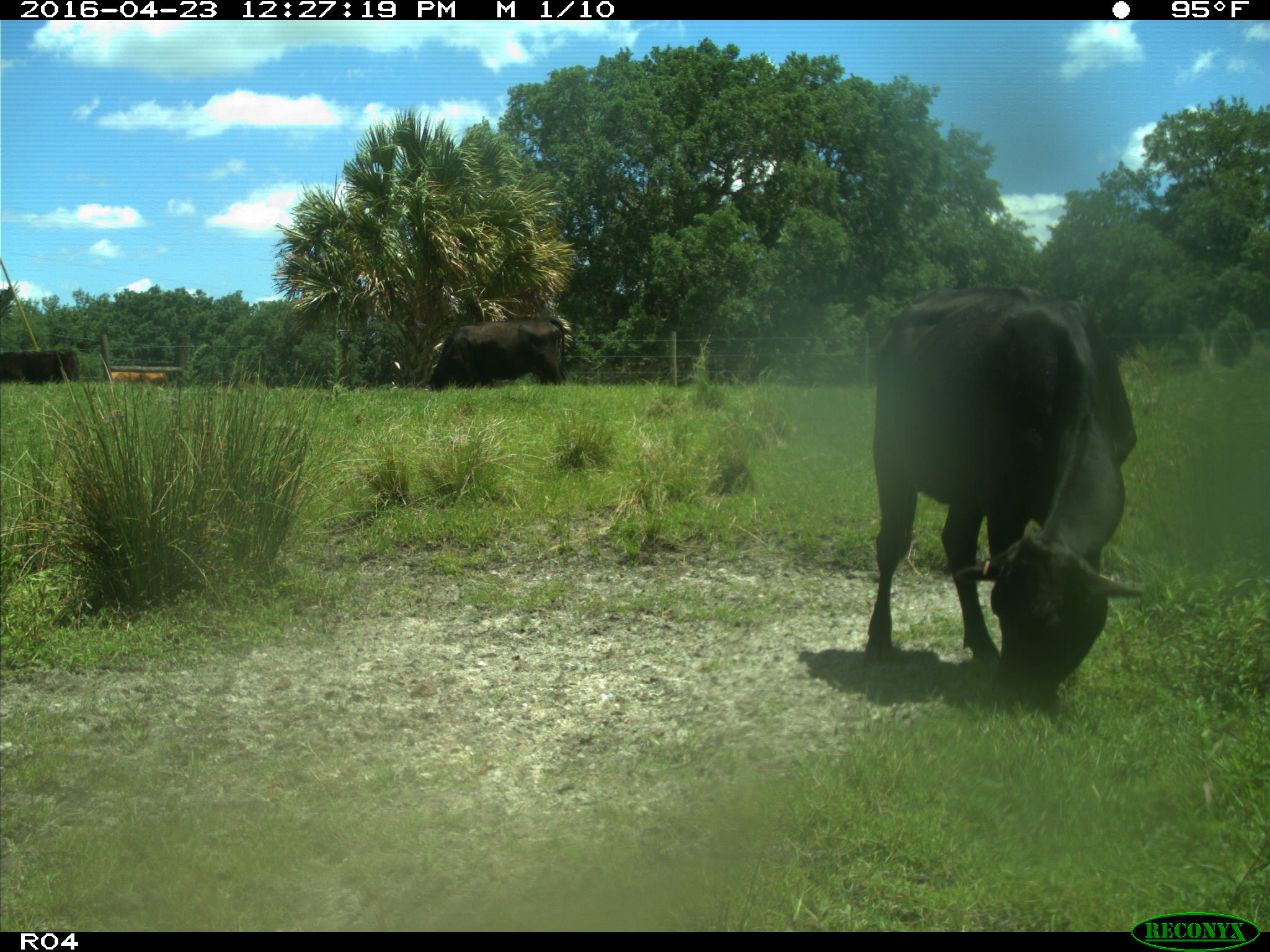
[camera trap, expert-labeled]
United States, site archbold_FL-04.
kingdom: Animalia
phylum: Chordata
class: Mammalia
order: Artiodactyla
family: Bovidae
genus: Bos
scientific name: Bos taurus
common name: domestic cow